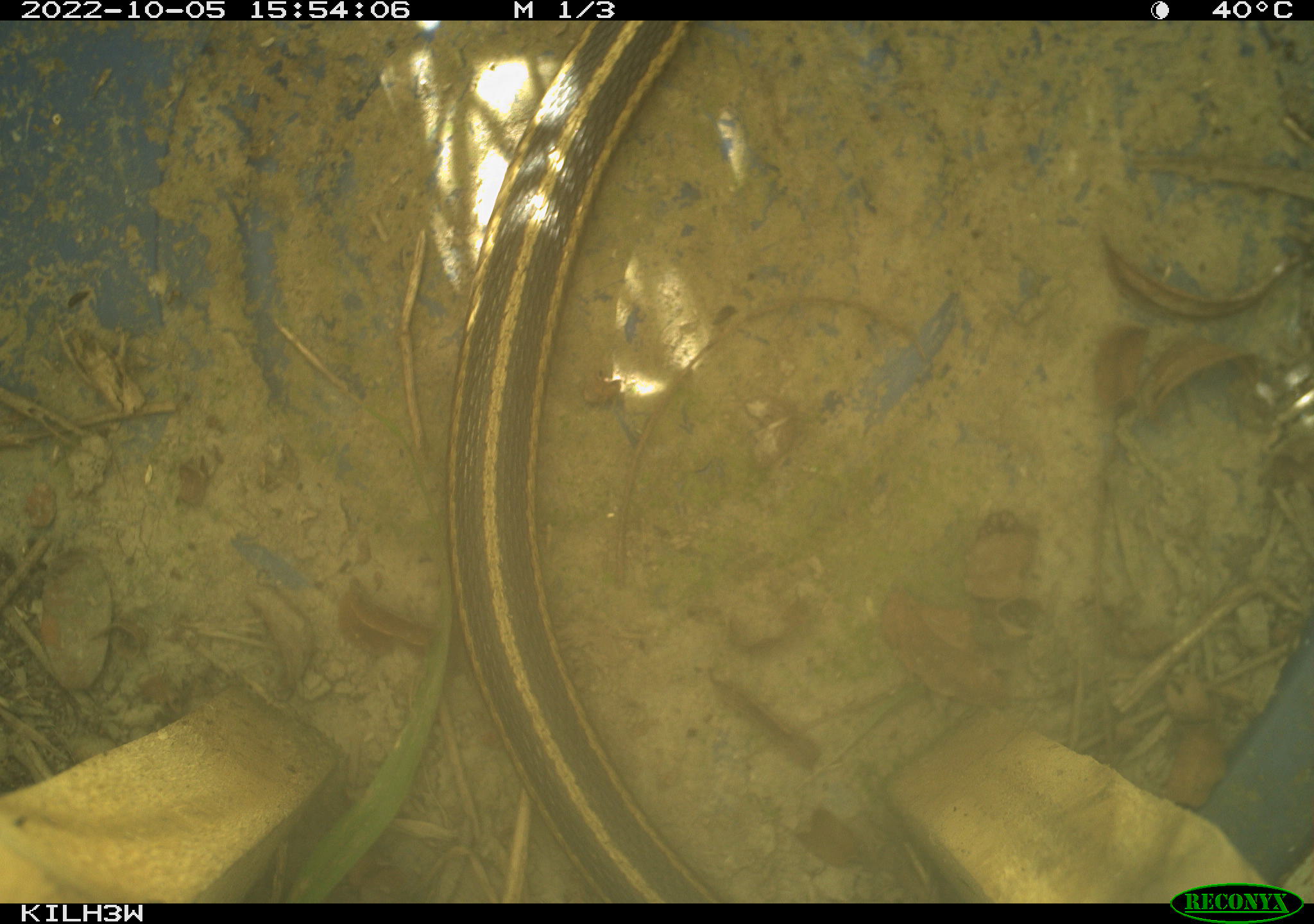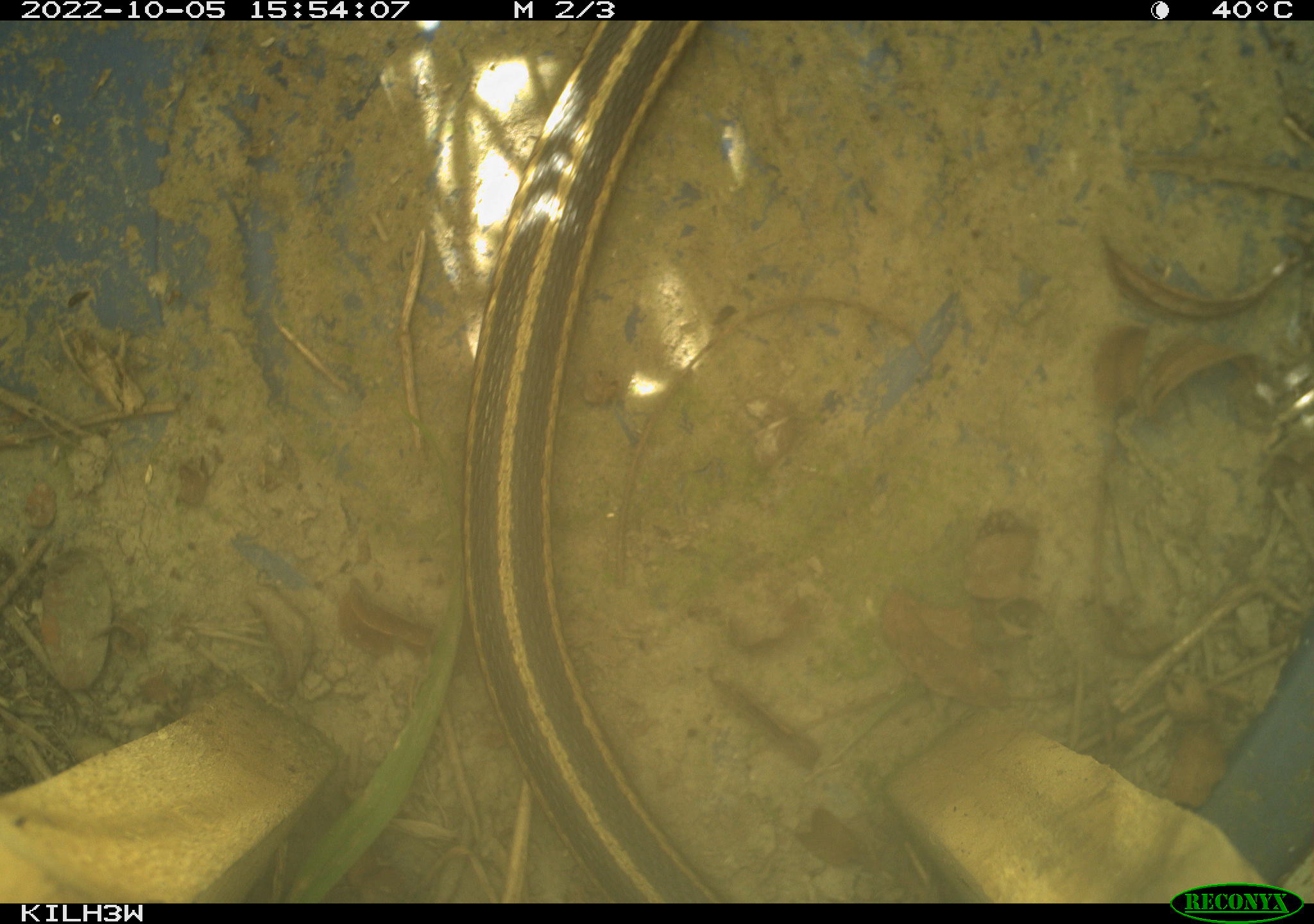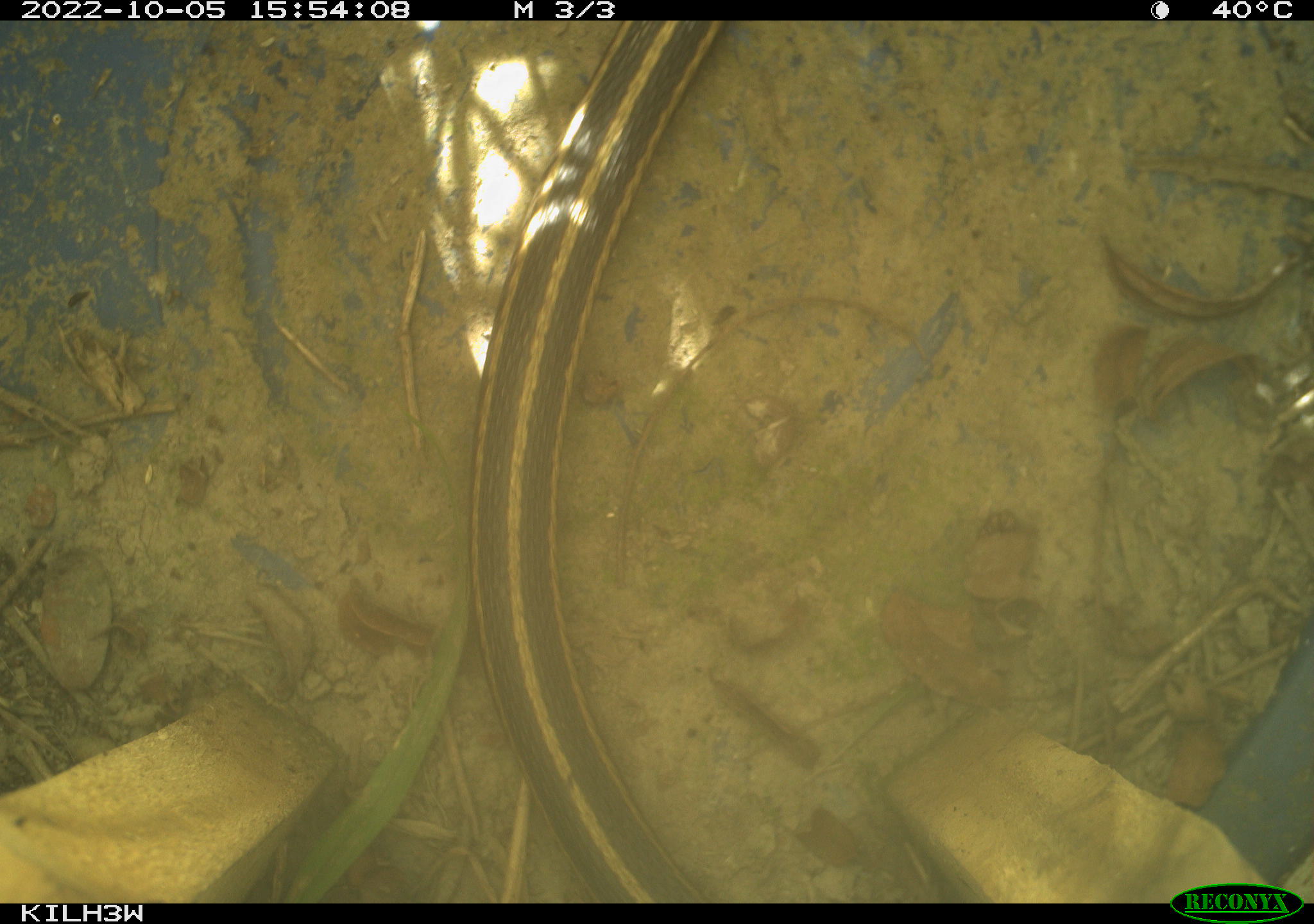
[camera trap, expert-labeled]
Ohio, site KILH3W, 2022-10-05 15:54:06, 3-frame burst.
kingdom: Animalia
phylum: Chordata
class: Reptilia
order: Squamata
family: Colubridae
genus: Thamnophis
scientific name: Thamnophis sirtalis sirtalis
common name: eastern gartersnake